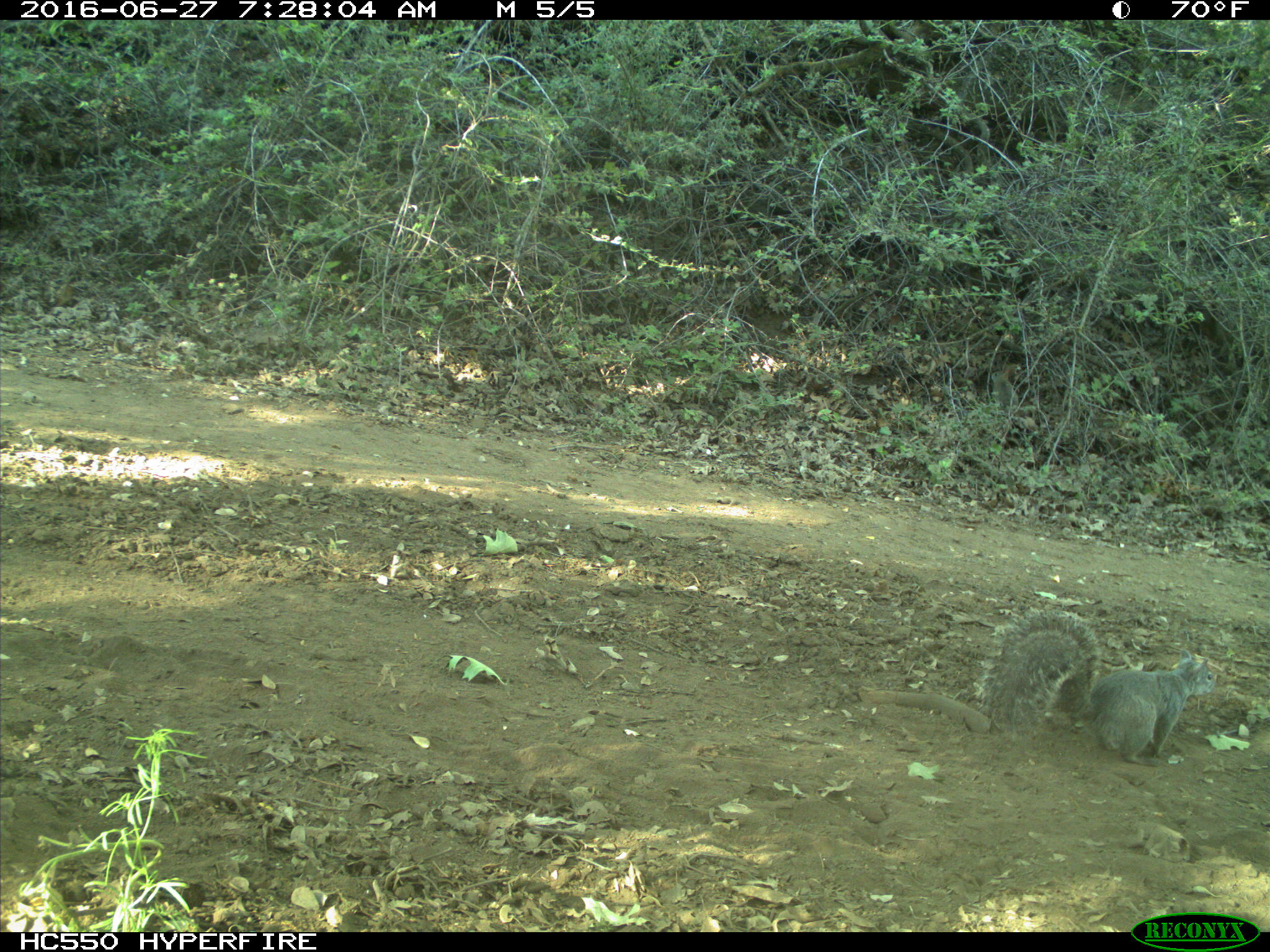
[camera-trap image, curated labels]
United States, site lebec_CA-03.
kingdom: Animalia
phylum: Chordata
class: Mammalia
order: Rodentia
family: Sciuridae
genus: Sciurus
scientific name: Sciurus carolinensis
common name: eastern gray squirrel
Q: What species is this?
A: Sciurus carolinensis (eastern gray squirrel).